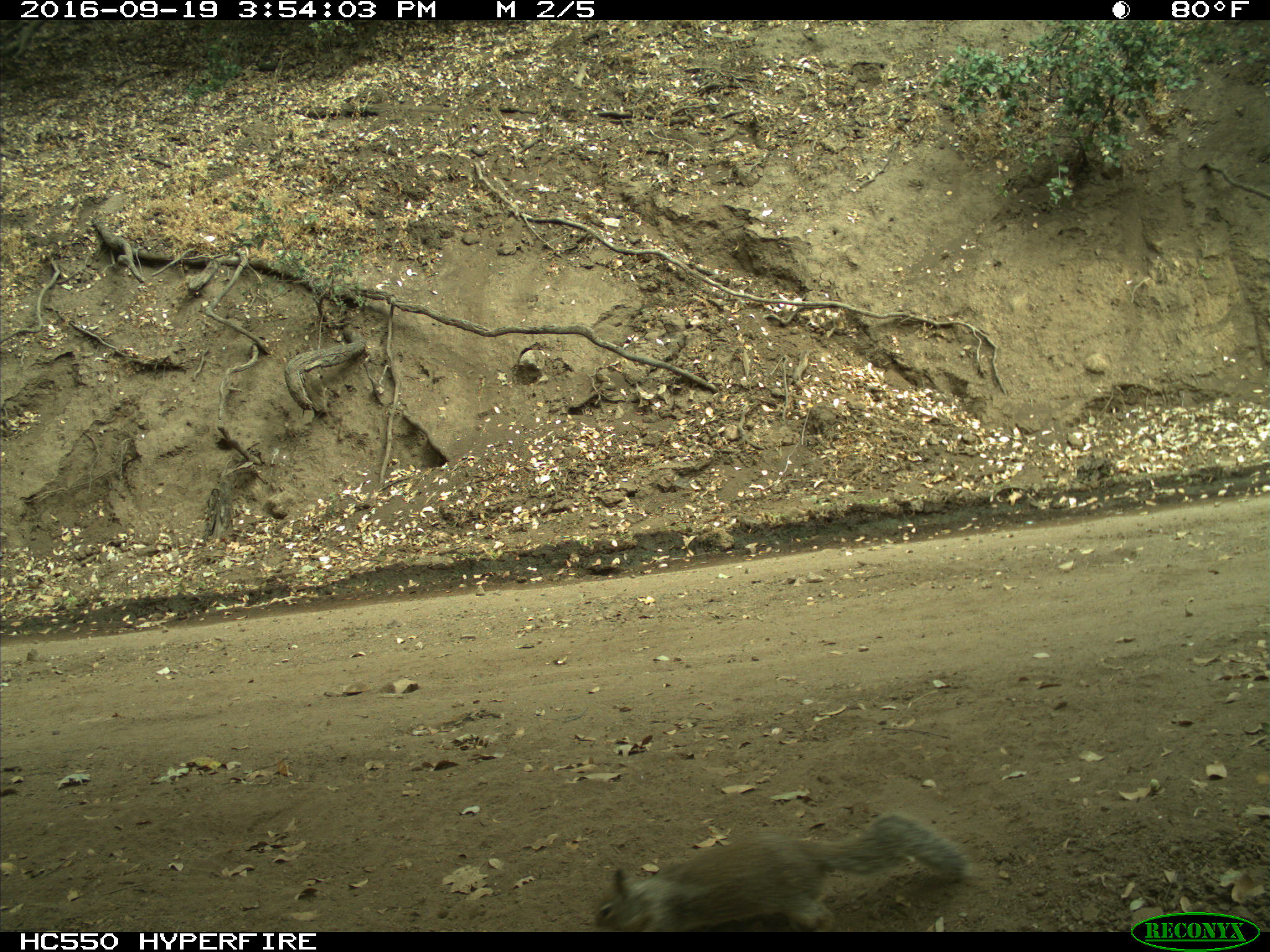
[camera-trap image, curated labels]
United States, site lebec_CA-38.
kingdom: Animalia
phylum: Chordata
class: Mammalia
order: Rodentia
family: Sciuridae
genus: Otospermophilus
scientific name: Otospermophilus beecheyi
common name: california ground squirrel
Otospermophilus beecheyi (california ground squirrel).